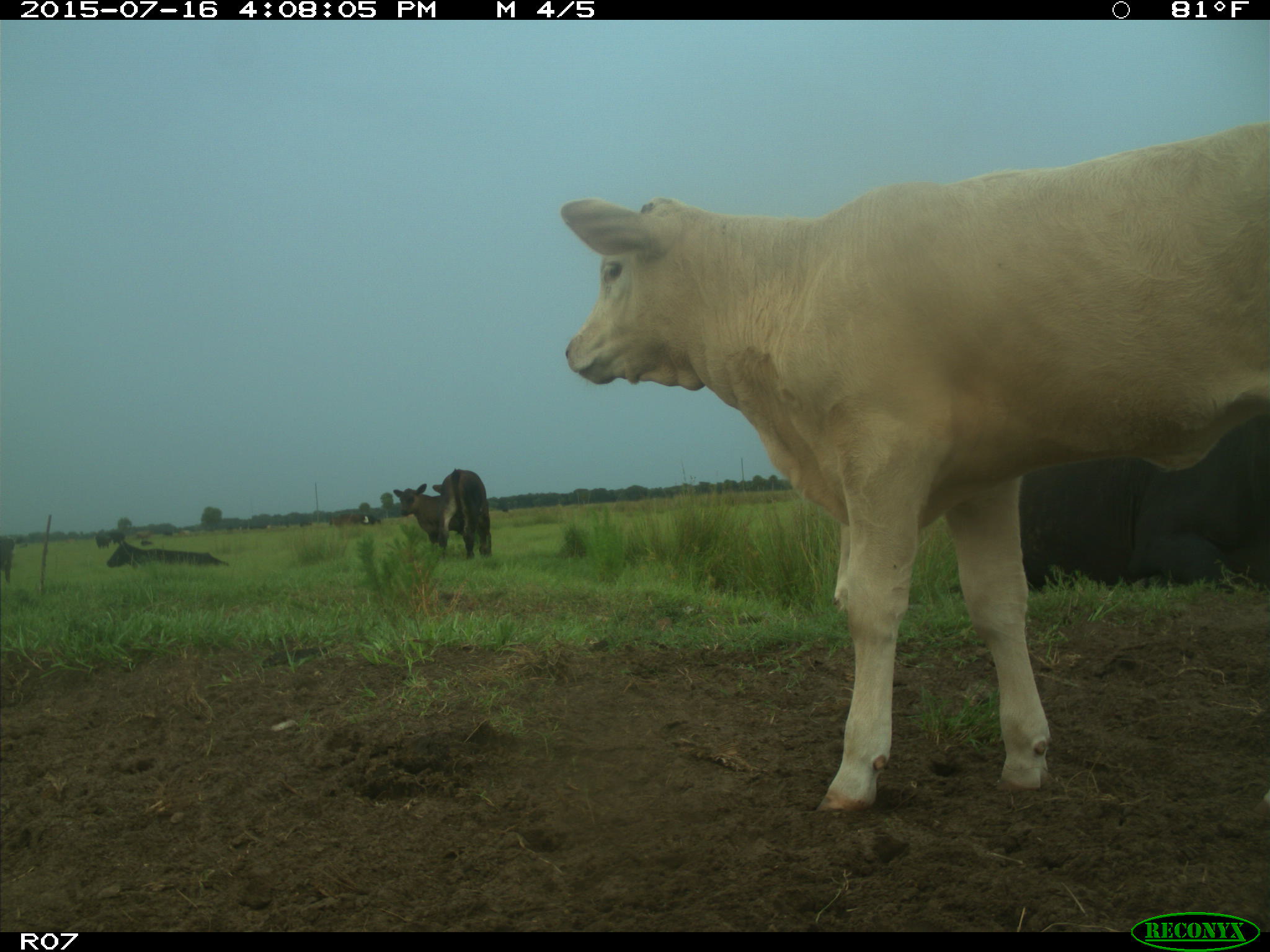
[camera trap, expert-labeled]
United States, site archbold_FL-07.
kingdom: Animalia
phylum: Chordata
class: Mammalia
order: Artiodactyla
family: Bovidae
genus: Bos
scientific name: Bos taurus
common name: domestic cow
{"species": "Bos taurus (domestic cow)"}